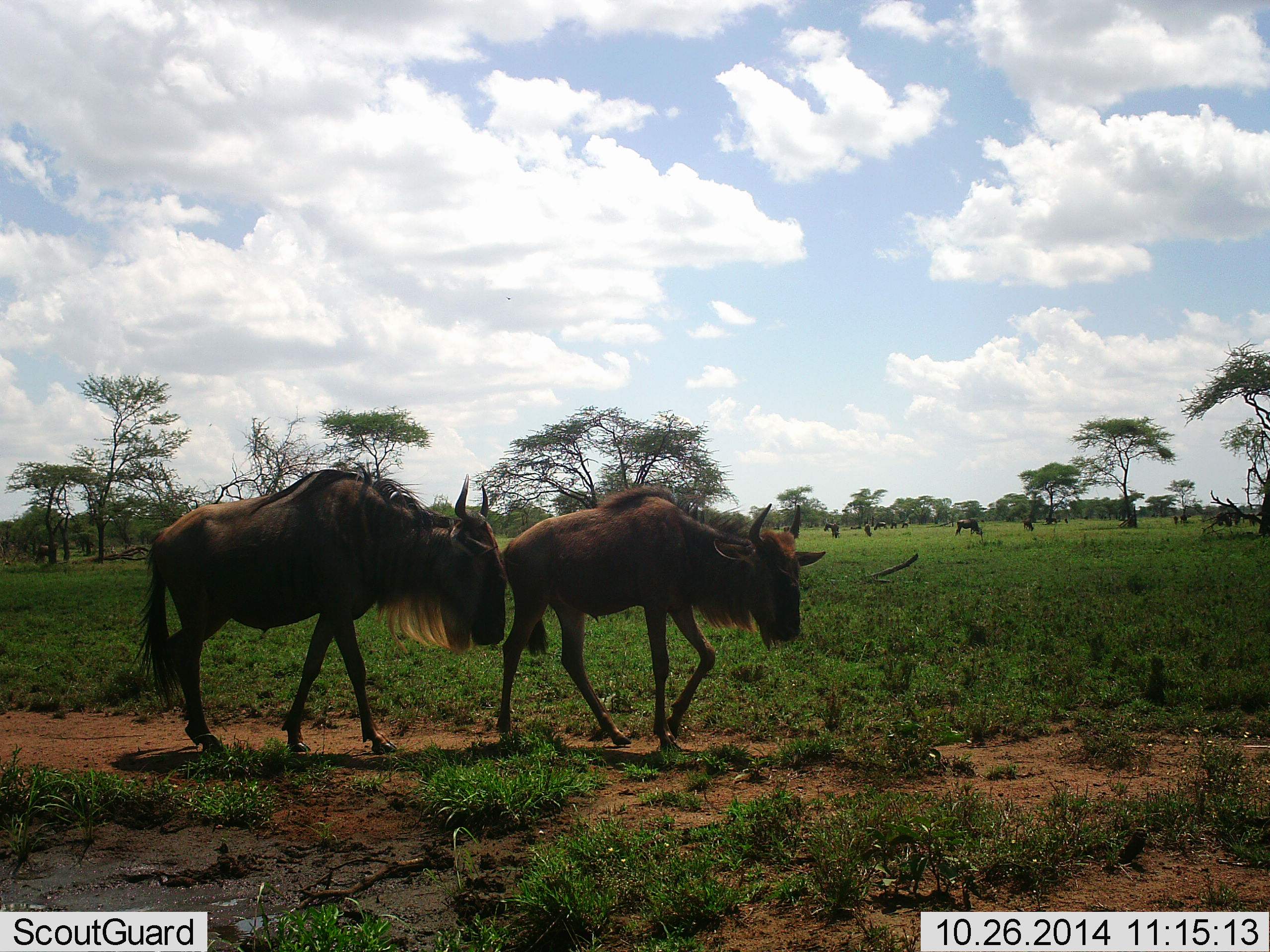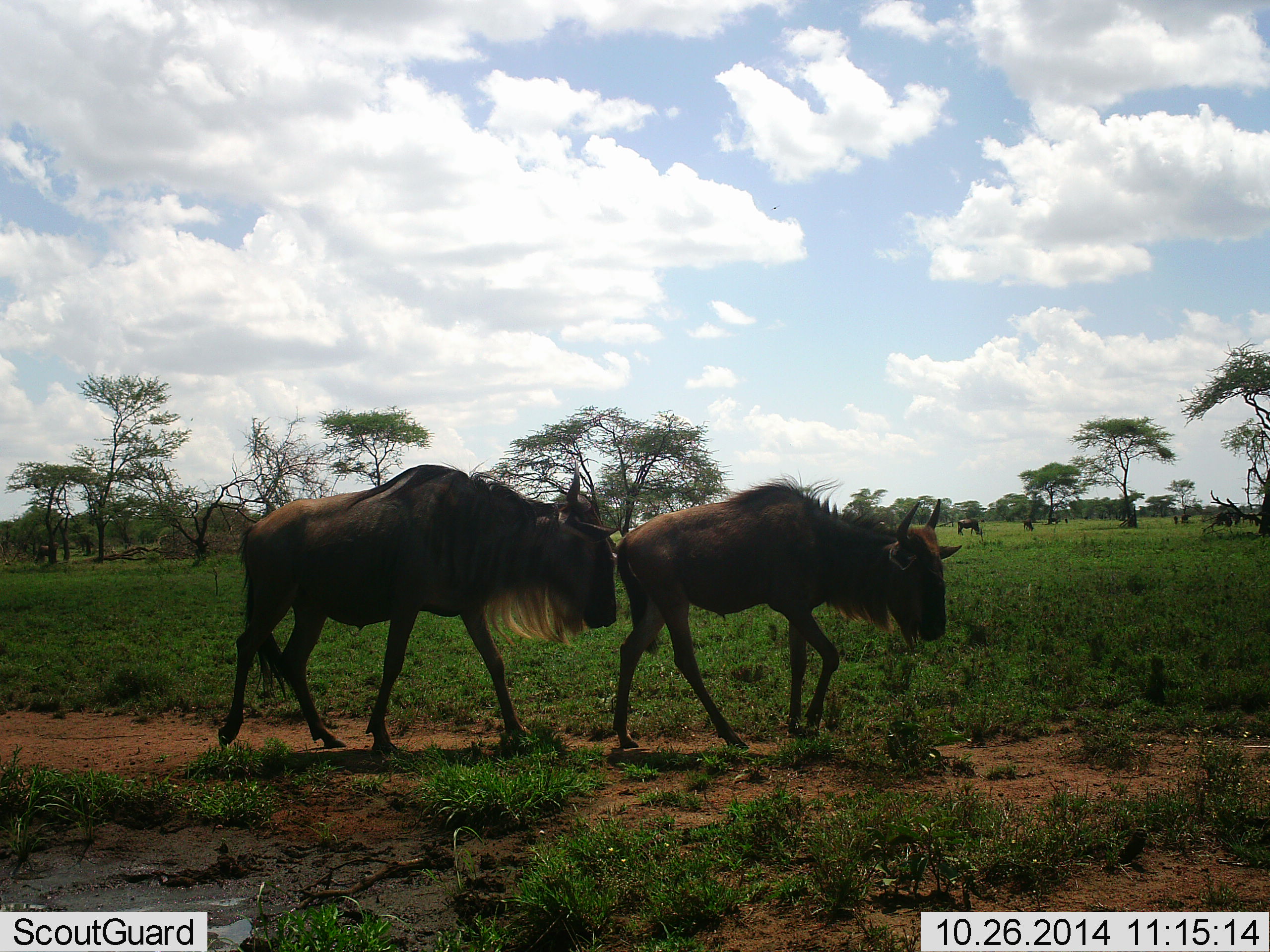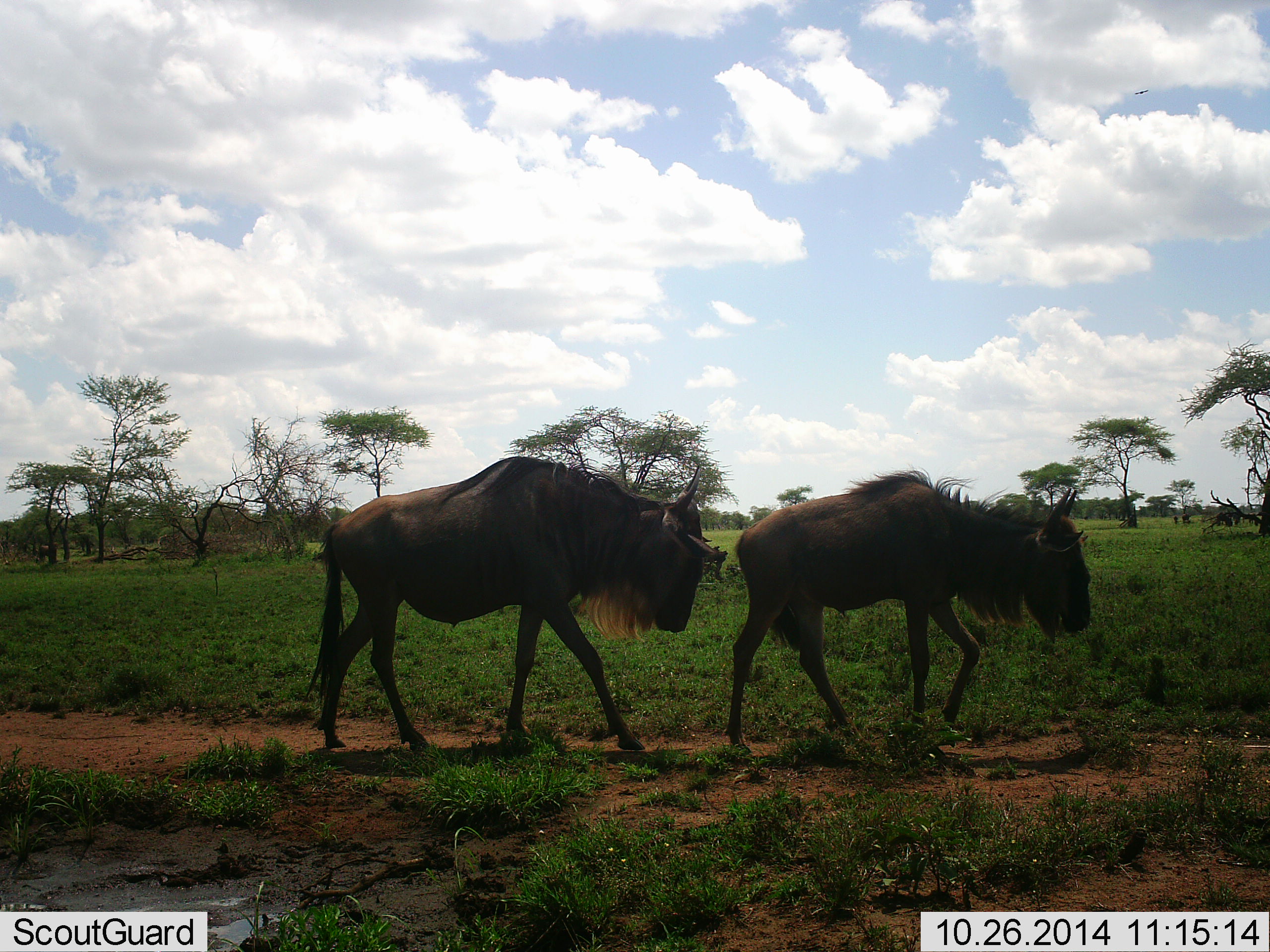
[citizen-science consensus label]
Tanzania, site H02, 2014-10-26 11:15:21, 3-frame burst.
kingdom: Animalia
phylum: Chordata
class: Mammalia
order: Artiodactyla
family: Bovidae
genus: Connochaetes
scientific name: Connochaetes taurinus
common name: blue wildebeest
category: wildebeest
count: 2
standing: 18%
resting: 0%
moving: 91%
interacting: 0%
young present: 9%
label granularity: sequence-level